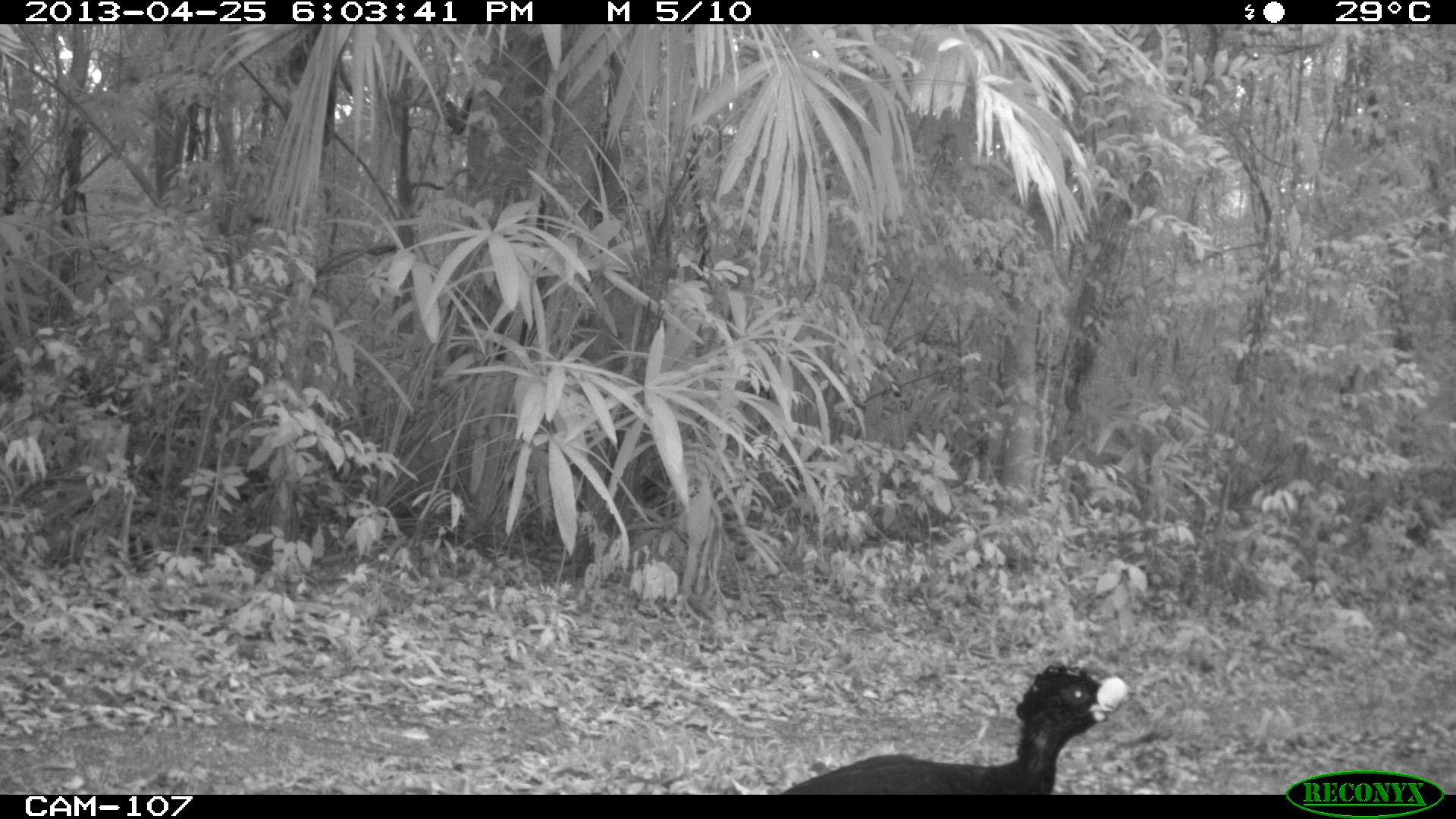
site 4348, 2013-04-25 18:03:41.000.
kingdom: Animalia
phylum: Chordata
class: Aves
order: Galliformes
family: Cracidae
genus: Crax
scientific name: Crax rubra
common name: great curassow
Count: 1.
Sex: male.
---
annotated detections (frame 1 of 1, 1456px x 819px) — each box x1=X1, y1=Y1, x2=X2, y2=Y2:
crax rubra: x1=778, y1=659, x2=1133, y2=791